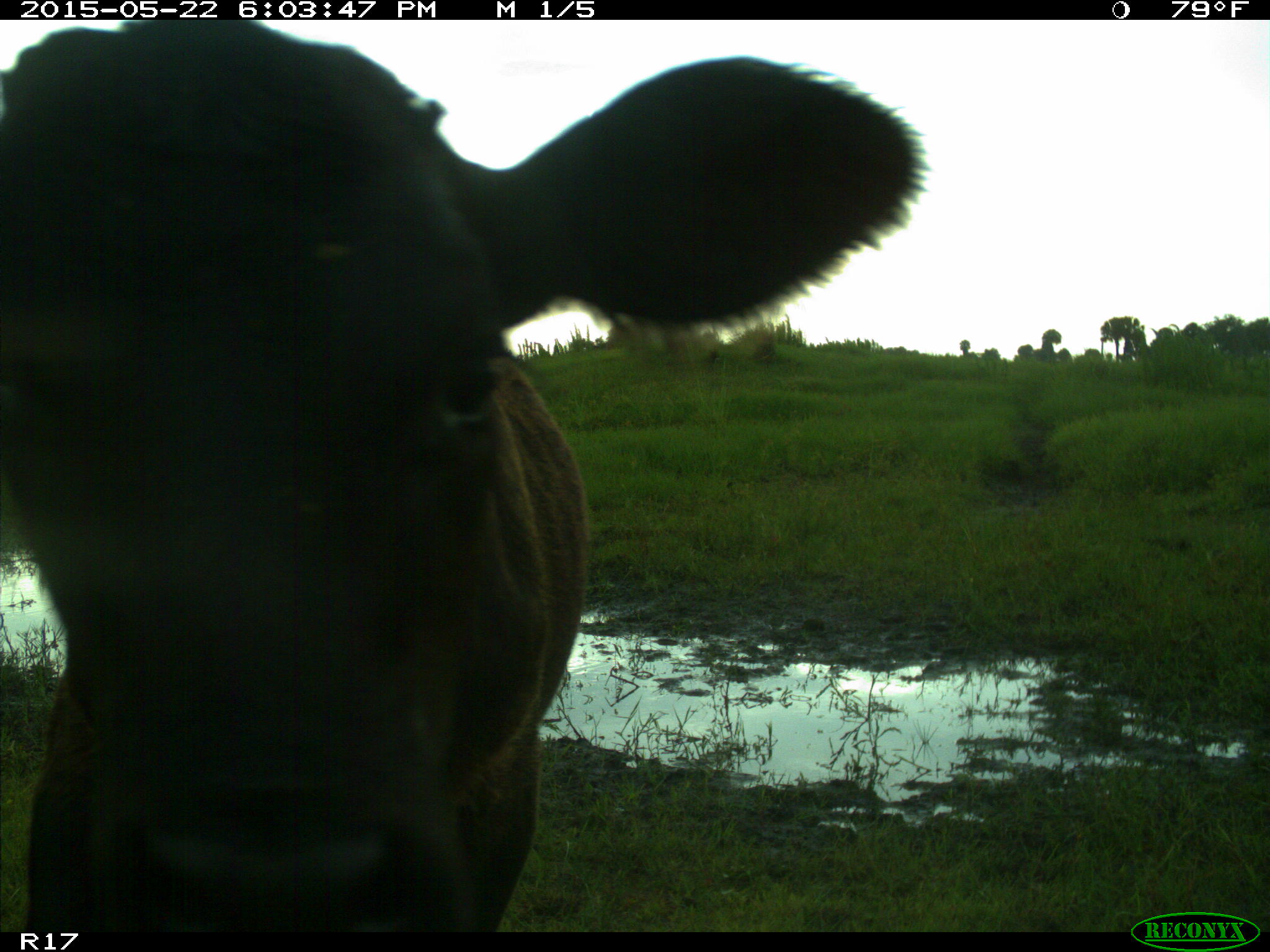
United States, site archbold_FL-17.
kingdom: Animalia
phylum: Chordata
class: Mammalia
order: Artiodactyla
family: Bovidae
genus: Bos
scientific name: Bos taurus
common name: domestic cow